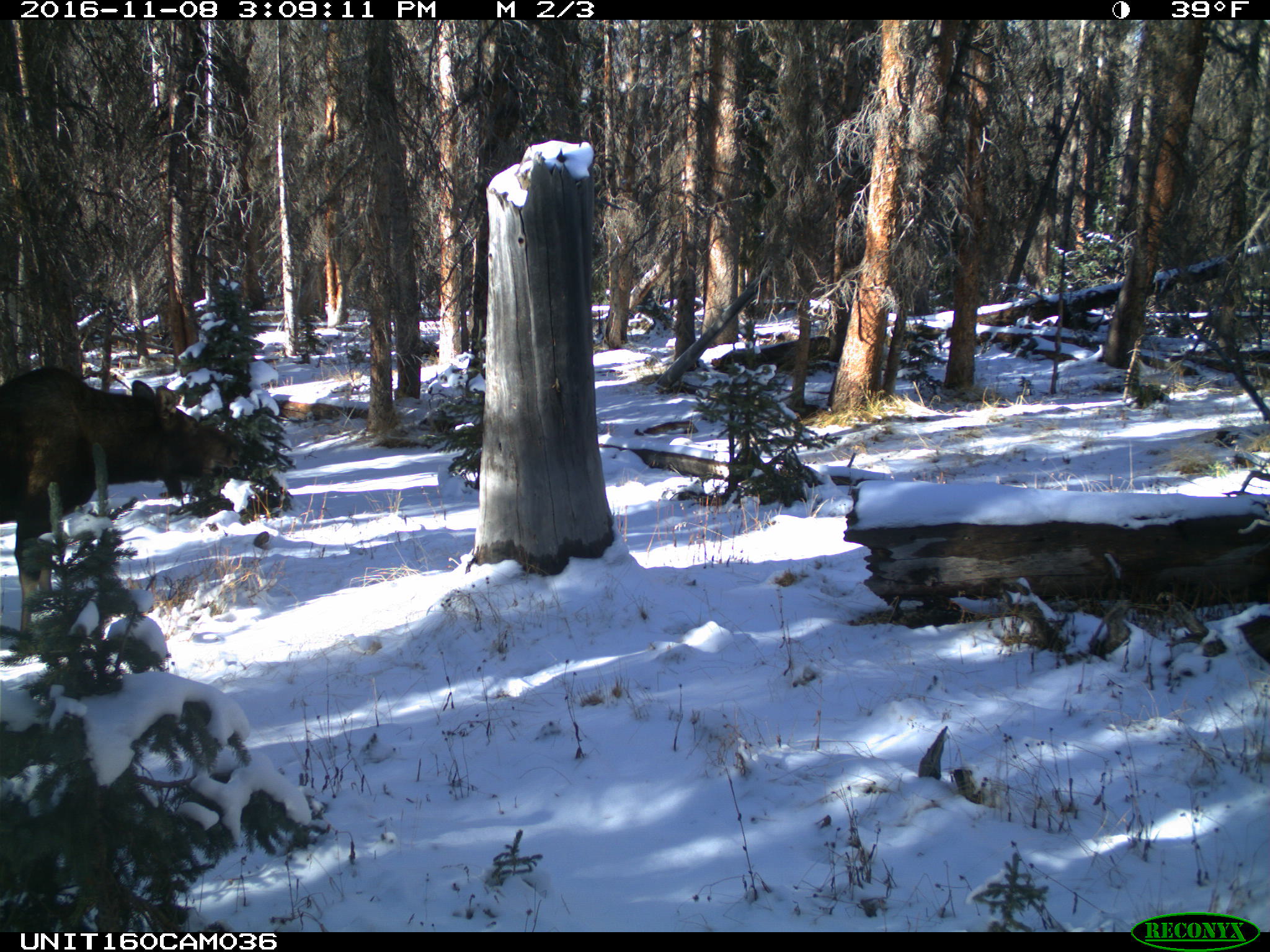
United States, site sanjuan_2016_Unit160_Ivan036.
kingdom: Animalia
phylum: Chordata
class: Mammalia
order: Artiodactyla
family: Cervidae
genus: Alces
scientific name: Alces alces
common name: moose